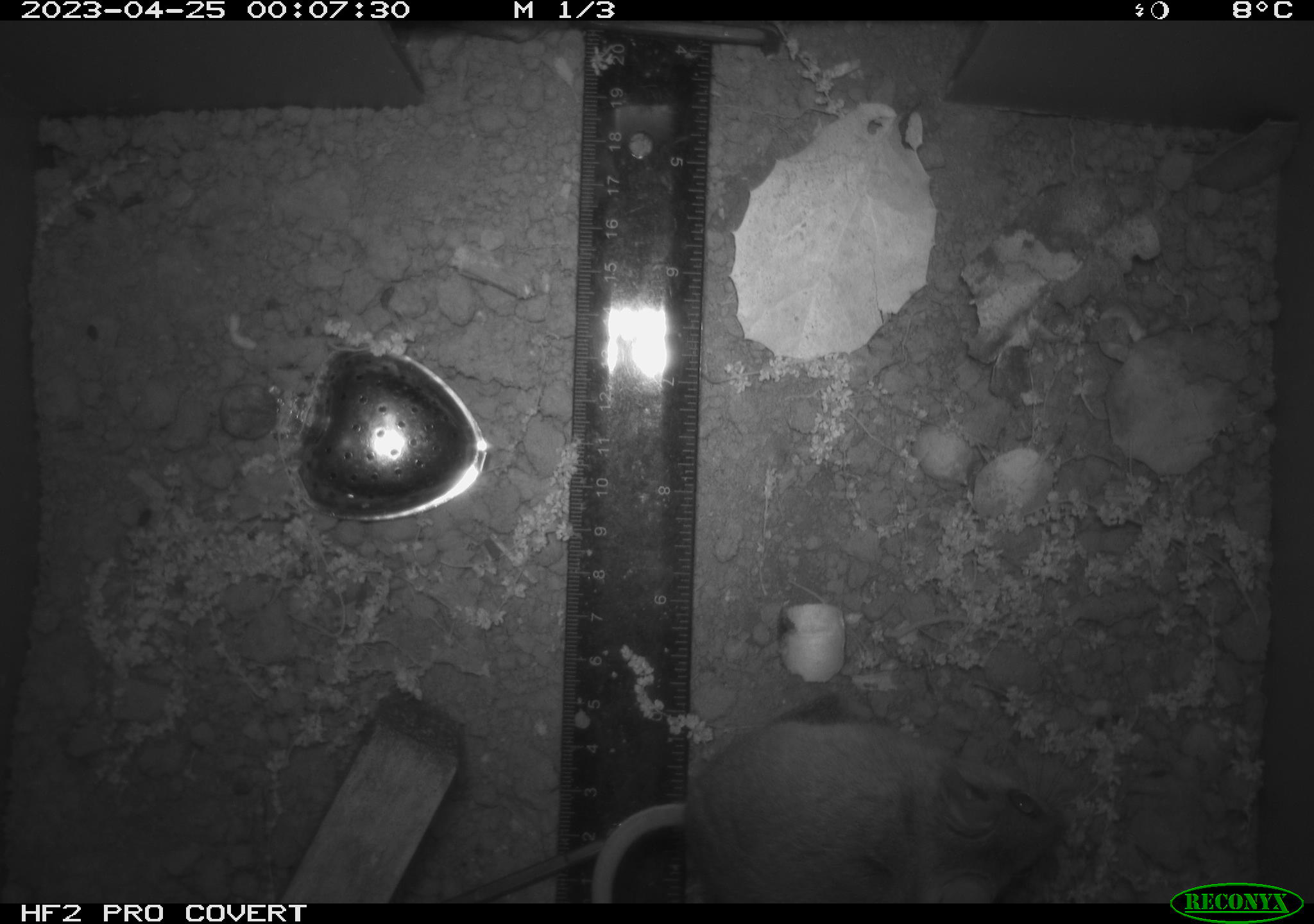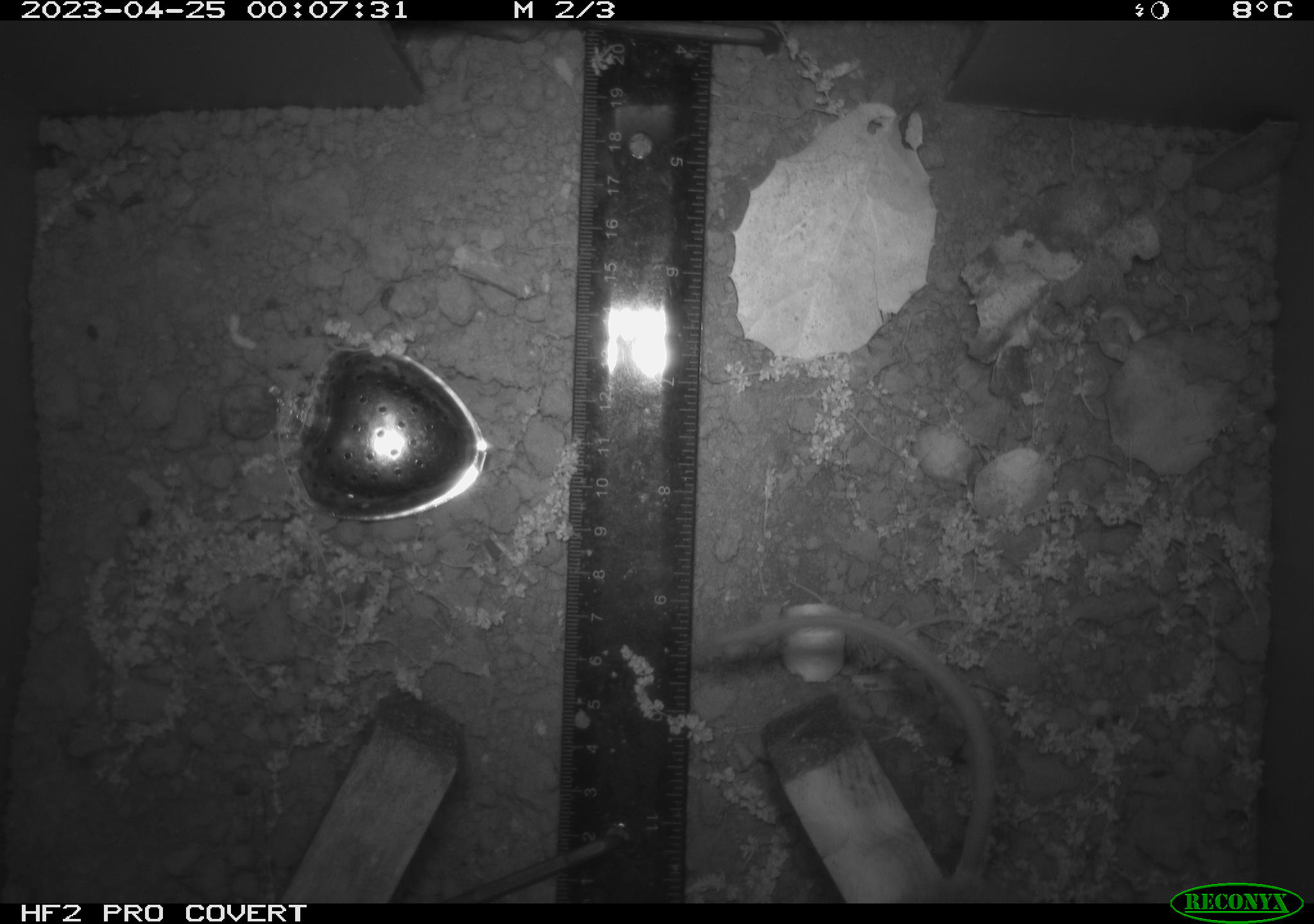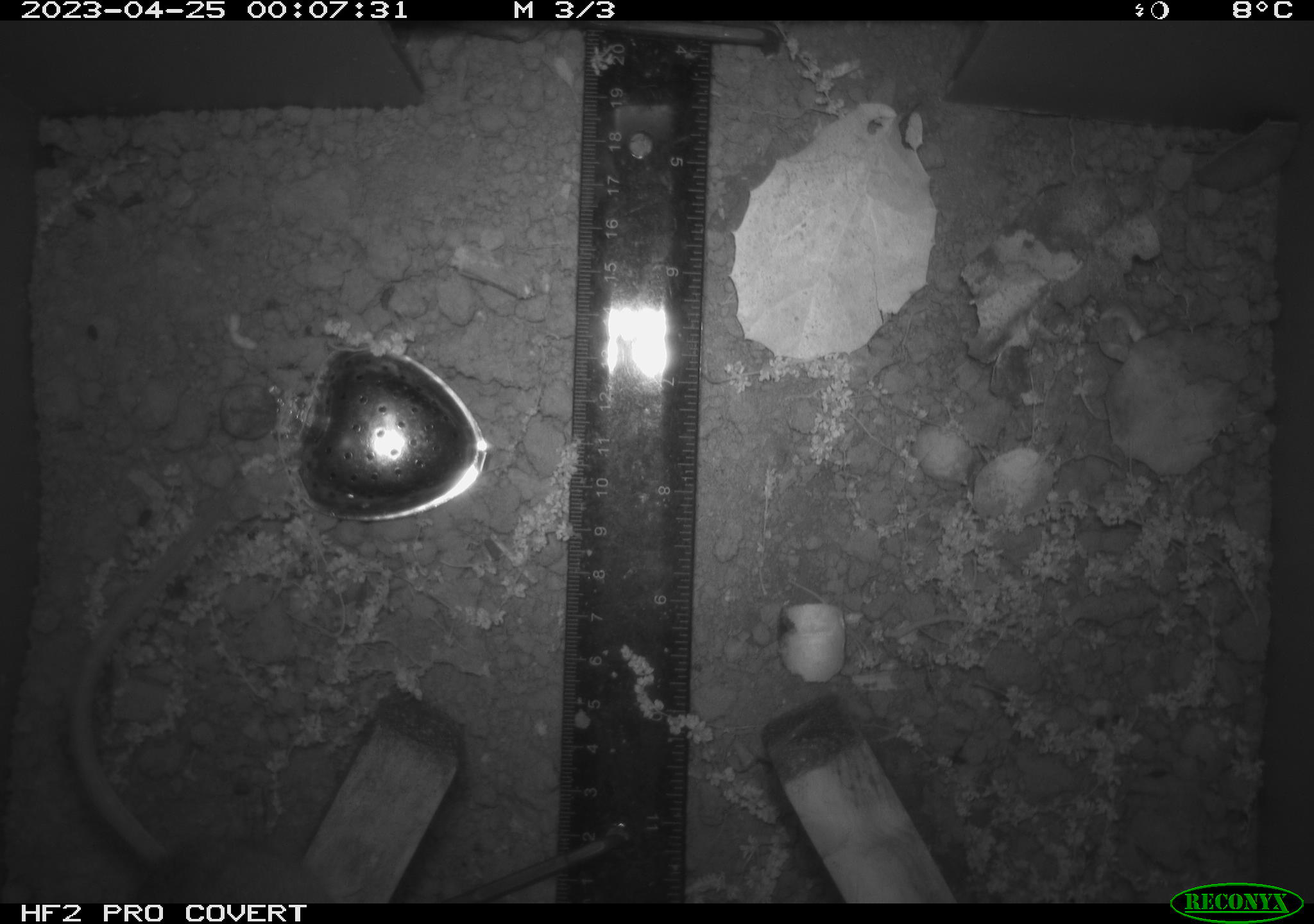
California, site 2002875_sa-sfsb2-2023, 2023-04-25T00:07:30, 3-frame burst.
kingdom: Animalia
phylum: Chordata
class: Mammalia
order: Rodentia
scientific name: Rodentia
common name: mouse species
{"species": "mouse species (Rodentia)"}